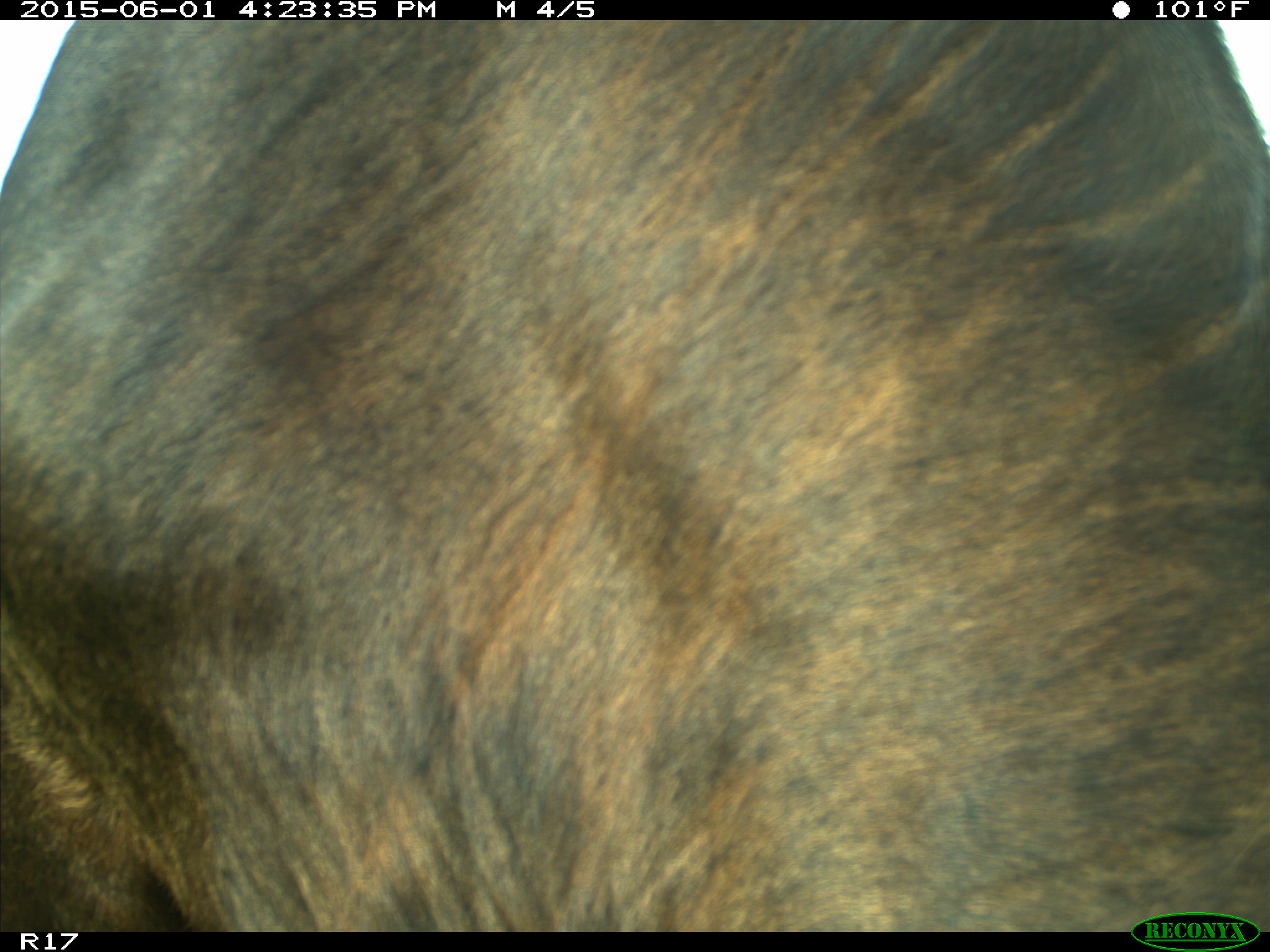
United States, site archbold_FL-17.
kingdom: Animalia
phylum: Chordata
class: Mammalia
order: Artiodactyla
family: Bovidae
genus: Bos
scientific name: Bos taurus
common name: domestic cow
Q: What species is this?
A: Bos taurus (domestic cow).